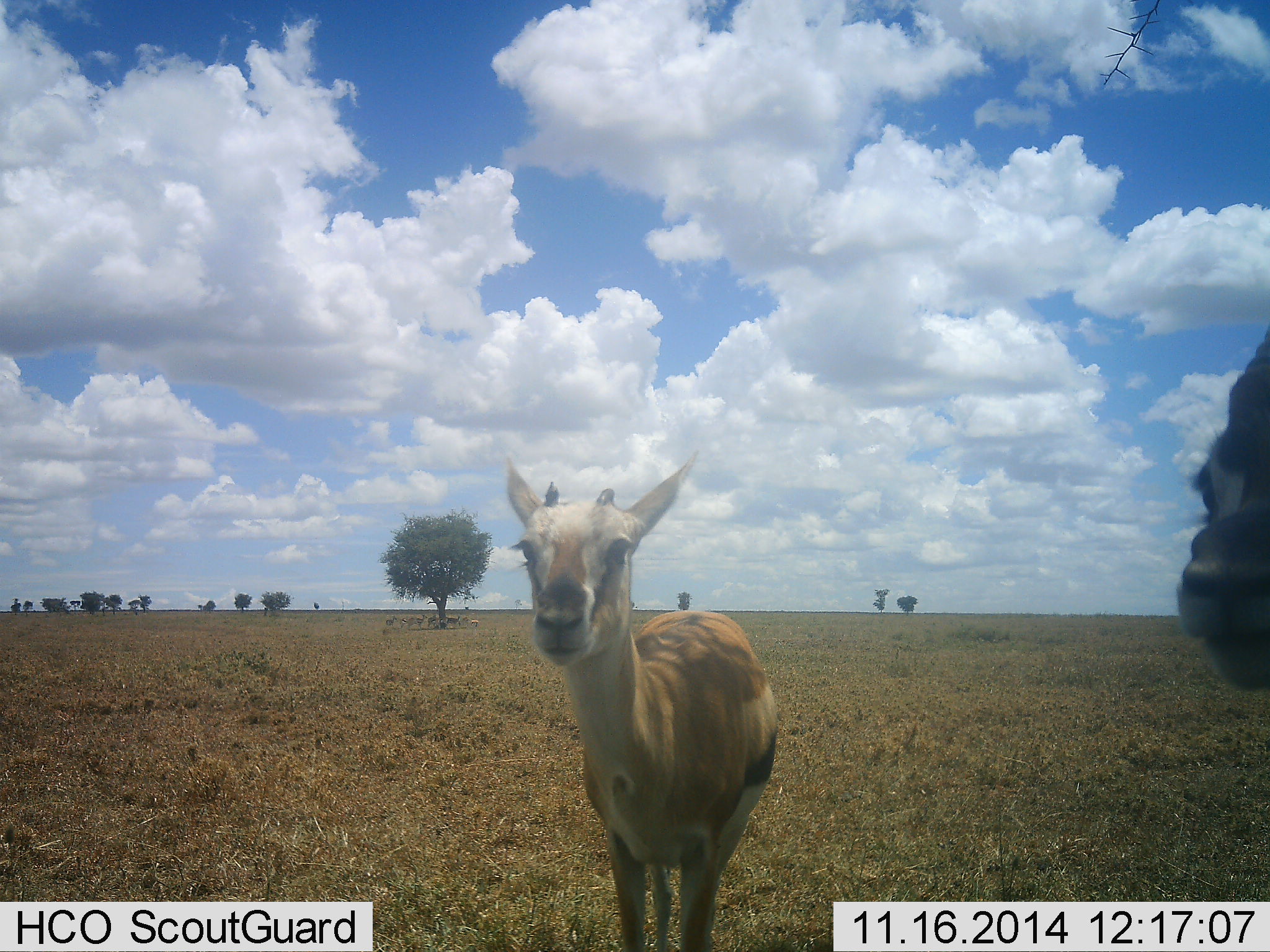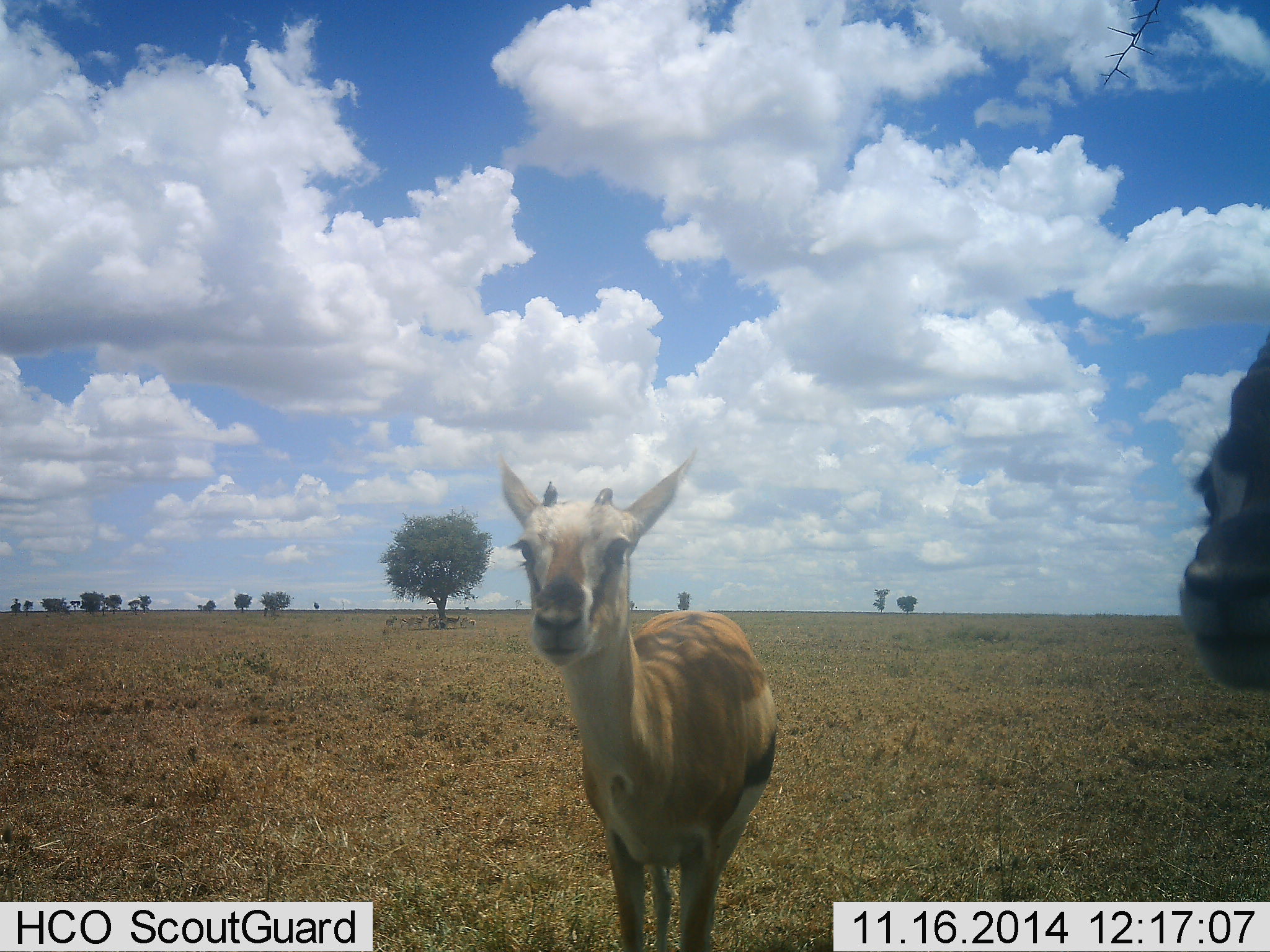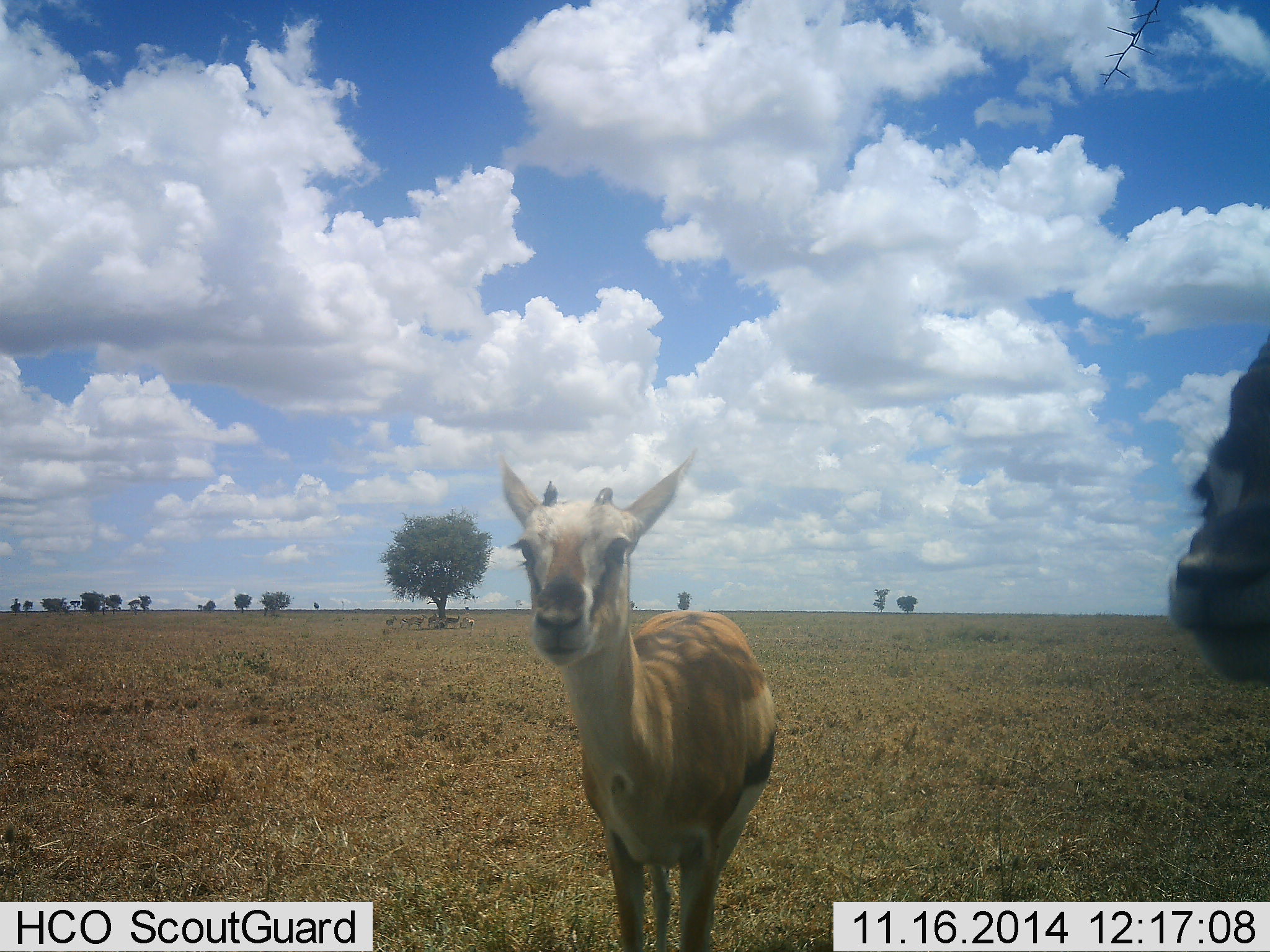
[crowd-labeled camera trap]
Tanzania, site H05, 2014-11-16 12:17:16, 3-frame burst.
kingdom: Animalia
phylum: Chordata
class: Mammalia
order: Artiodactyla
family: Bovidae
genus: Eudorcas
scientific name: Eudorcas thomsonii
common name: thomson's gazelle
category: gazellethomsons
Gazellethomsons (thomson's gazelle) (Eudorcas thomsonii), count 2. Behavior (volunteer vote fractions): standing 100%, resting 0%, moving 0%, interacting 0%. Young present (vote fraction): 50%. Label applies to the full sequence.